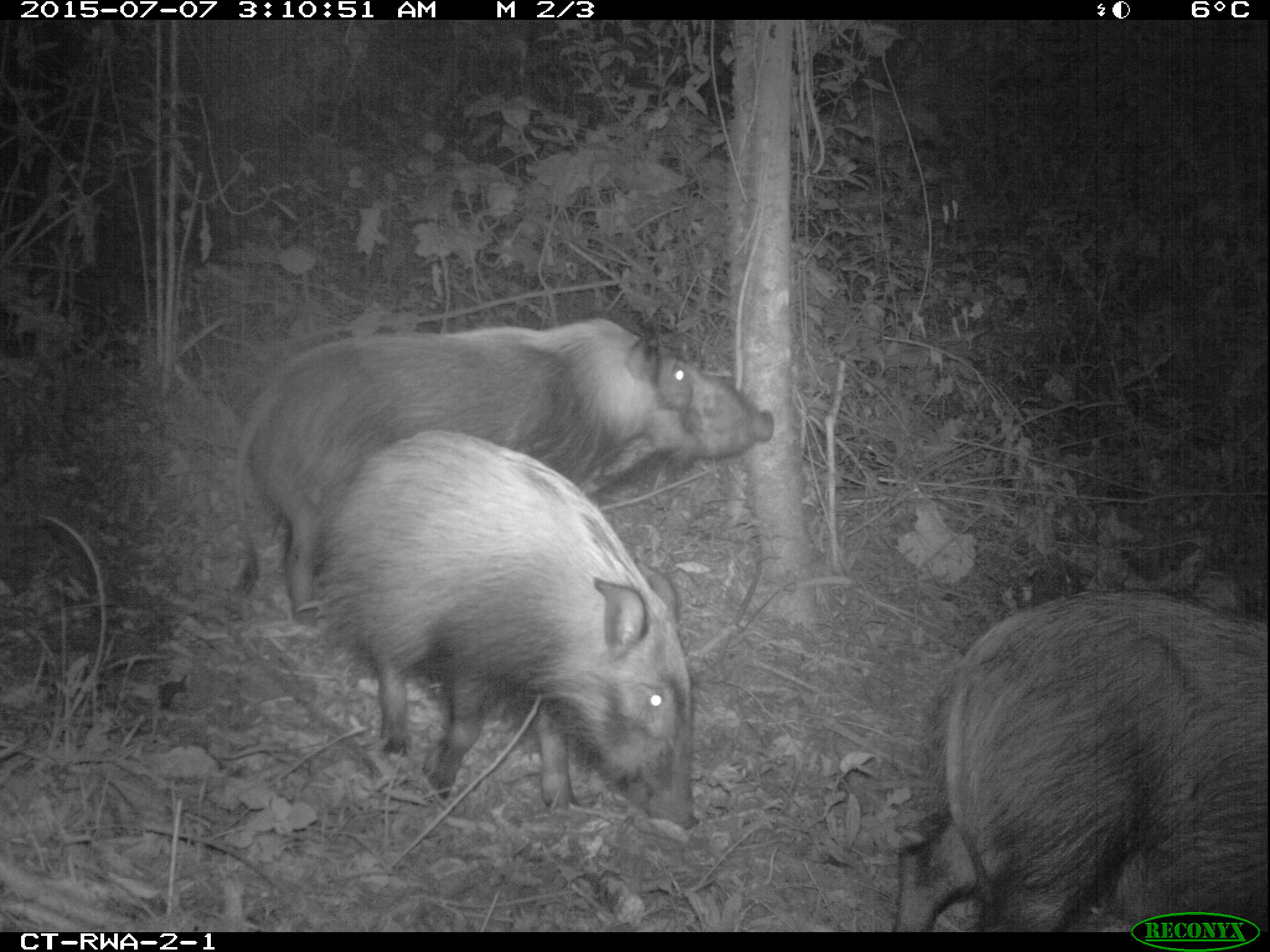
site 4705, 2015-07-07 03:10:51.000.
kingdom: Animalia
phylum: Chordata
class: Mammalia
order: Artiodactyla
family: Suidae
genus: Potamochoerus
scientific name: Potamochoerus larvatus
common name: bushpig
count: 3